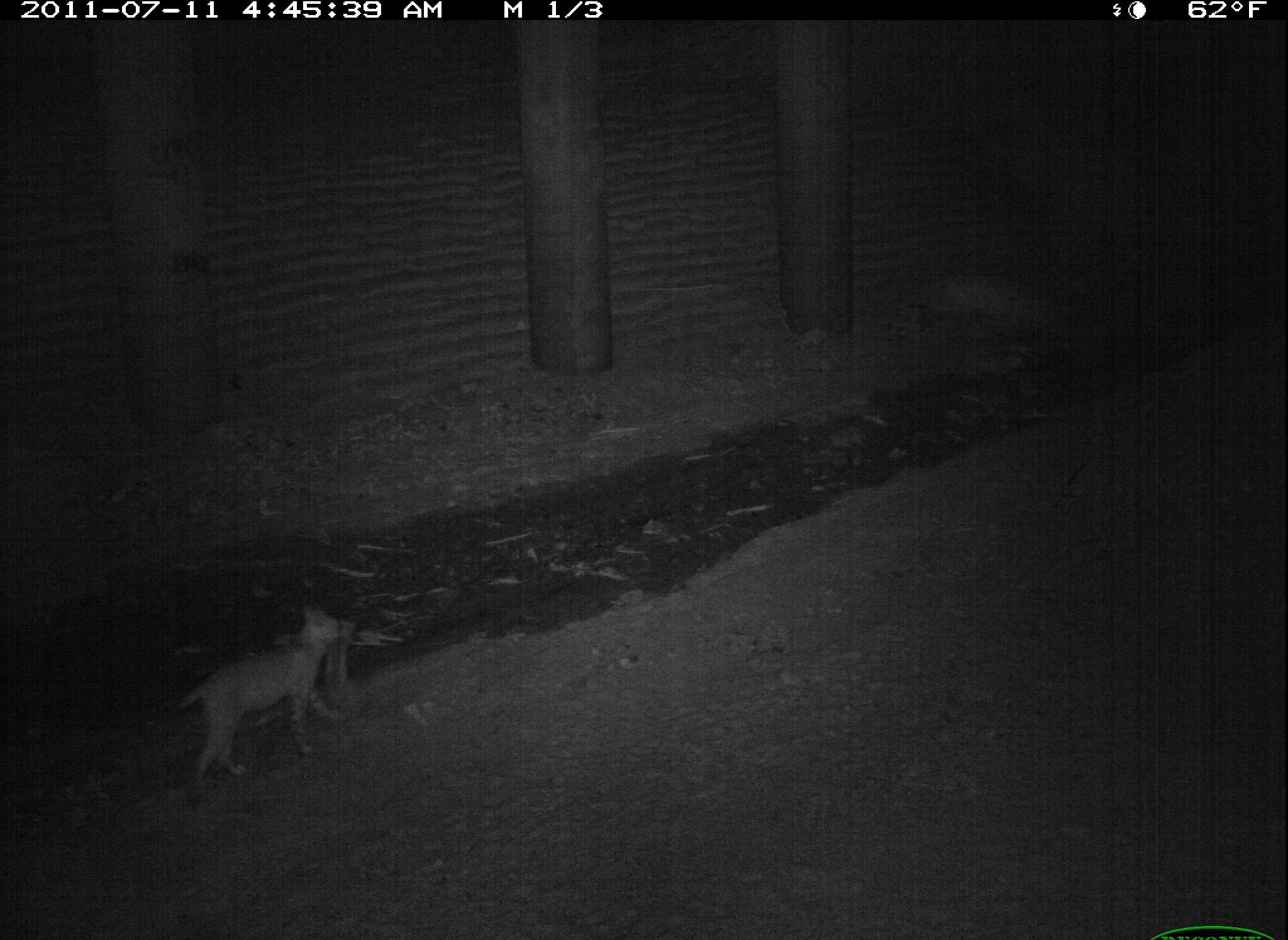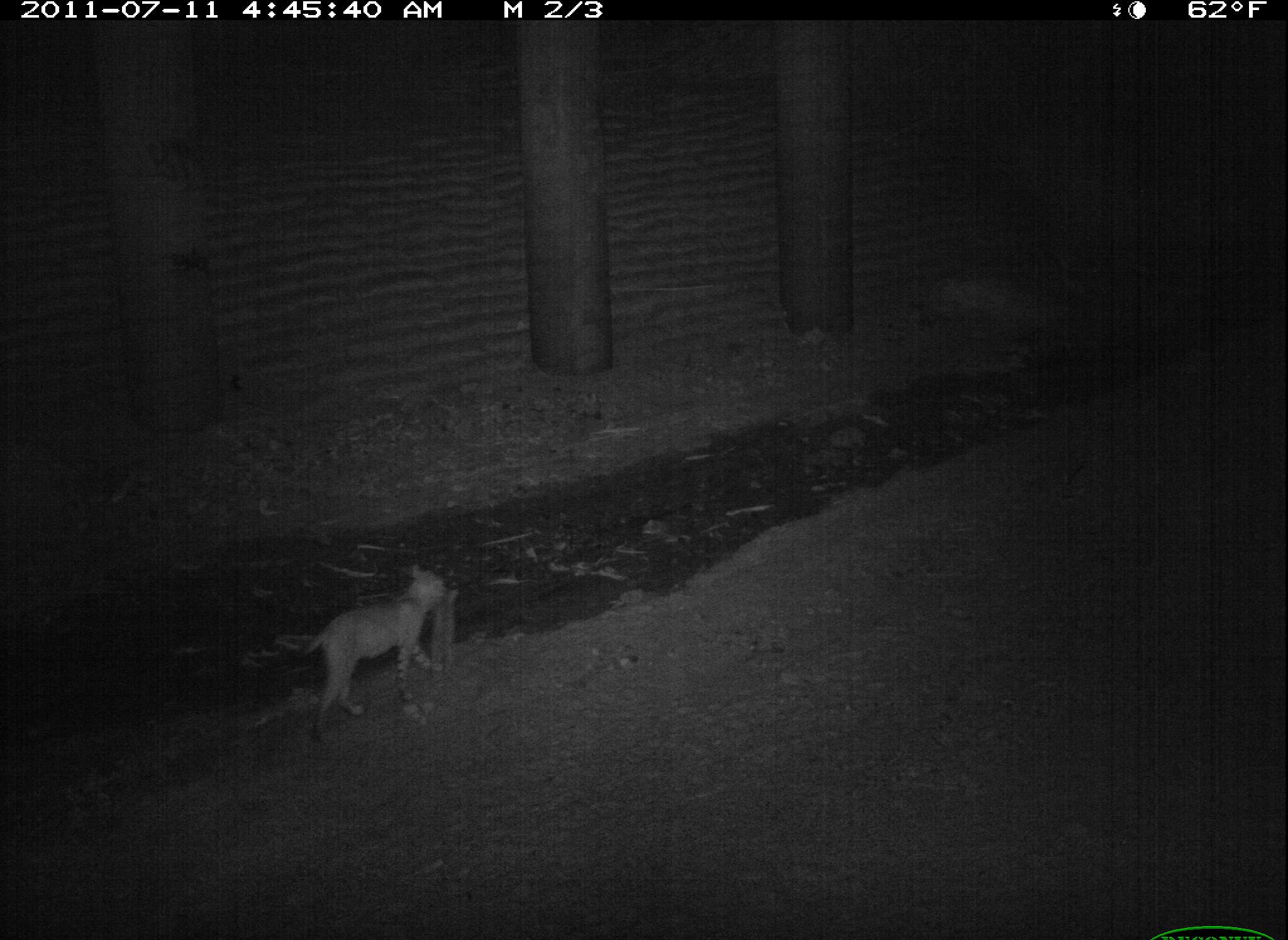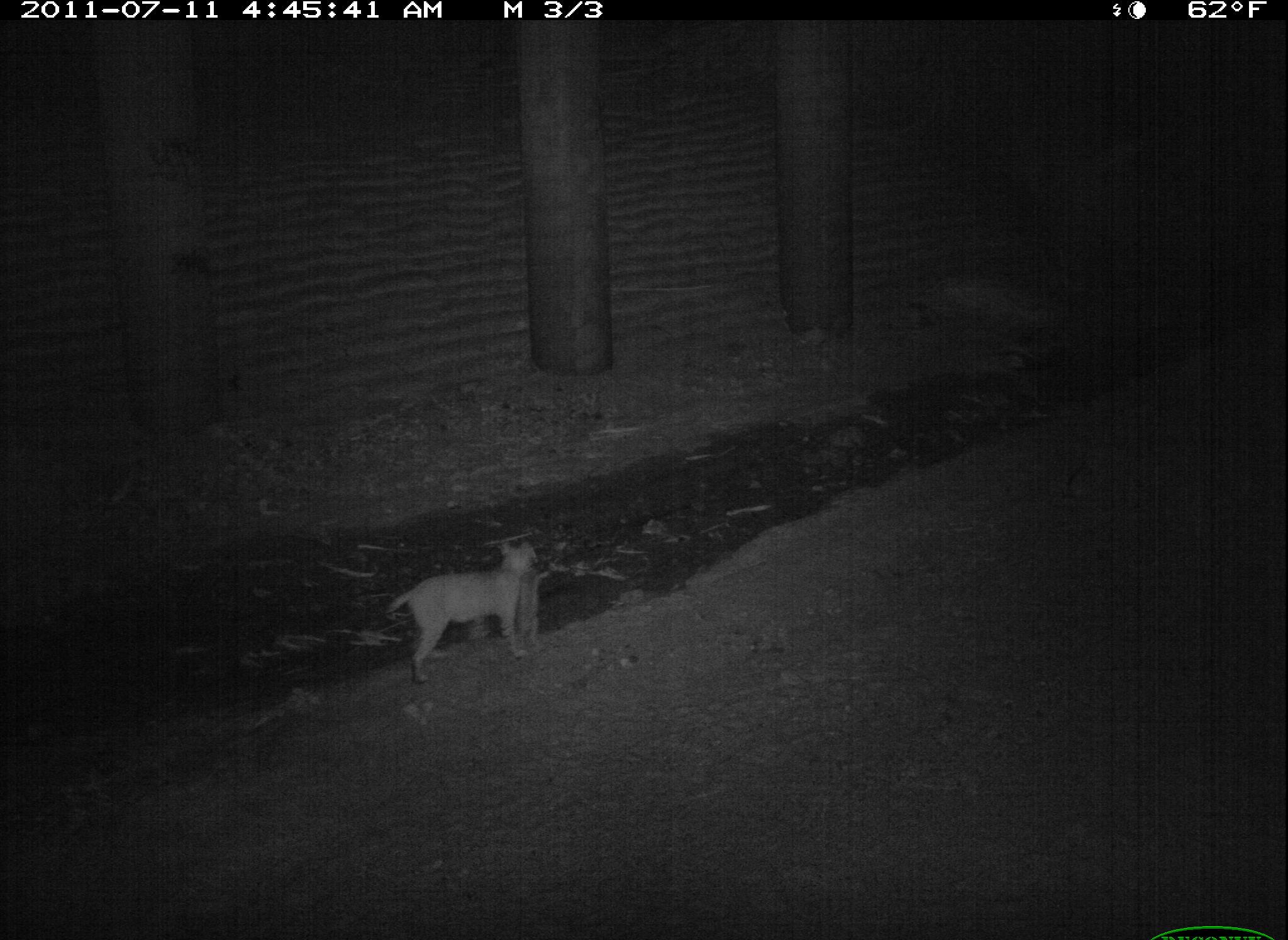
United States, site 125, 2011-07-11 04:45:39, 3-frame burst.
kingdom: Animalia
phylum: Chordata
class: Mammalia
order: Carnivora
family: Felidae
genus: Lynx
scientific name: Lynx rufus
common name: bobcat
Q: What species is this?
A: Bobcat (Lynx rufus).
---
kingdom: Animalia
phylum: Chordata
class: Mammalia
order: Lagomorpha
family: Leporidae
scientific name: Leporidae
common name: rabbits and hares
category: rabbit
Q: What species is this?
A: Rabbit (rabbits and hares) (Leporidae).